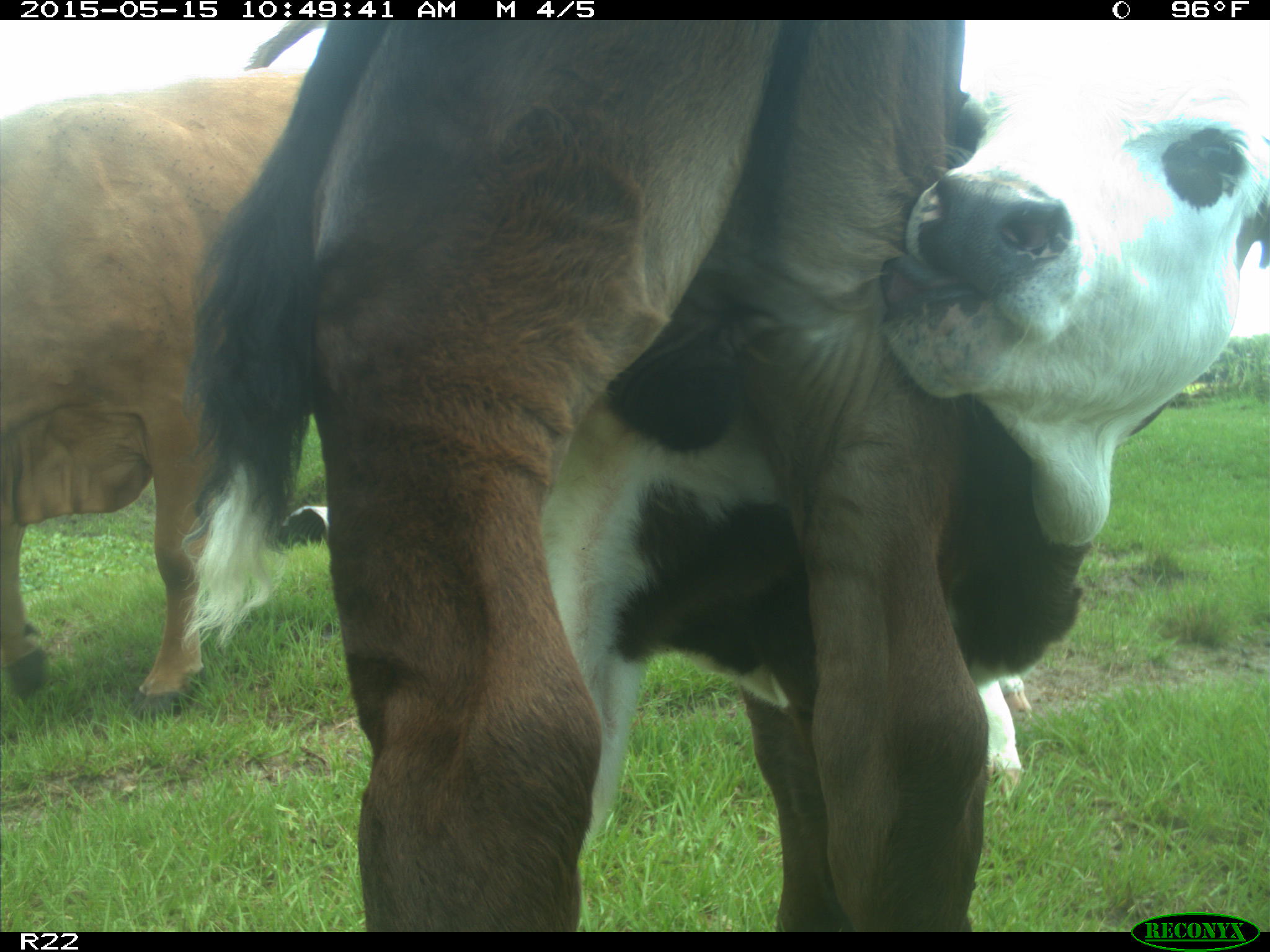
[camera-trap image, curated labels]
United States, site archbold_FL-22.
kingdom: Animalia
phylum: Chordata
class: Mammalia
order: Artiodactyla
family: Bovidae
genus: Bos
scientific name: Bos taurus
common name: domestic cow